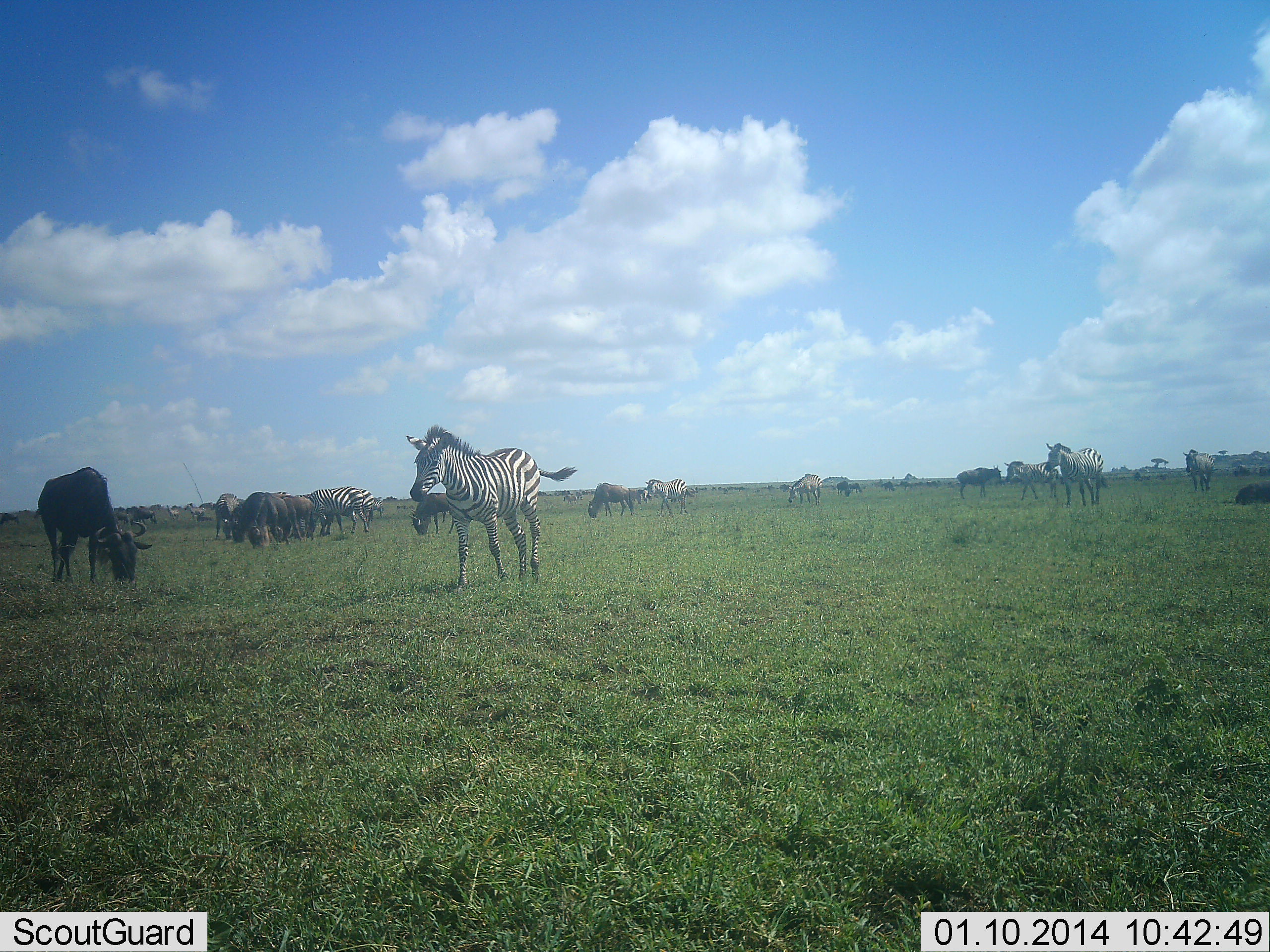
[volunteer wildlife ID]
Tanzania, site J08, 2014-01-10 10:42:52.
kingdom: Animalia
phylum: Chordata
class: Mammalia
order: Artiodactyla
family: Bovidae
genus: Connochaetes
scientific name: Connochaetes taurinus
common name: blue wildebeest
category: wildebeest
Wildebeest (blue wildebeest) (Connochaetes taurinus), count 7. Behavior (volunteer vote fractions): standing 70%, resting 20%, moving 20%, interacting 10%. Young present (vote fraction): 0%. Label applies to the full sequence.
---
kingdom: Animalia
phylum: Chordata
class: Mammalia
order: Perissodactyla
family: Equidae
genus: Equus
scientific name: Equus quagga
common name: plains zebra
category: zebra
Zebra (plains zebra) (Equus quagga), count 8. Behavior (volunteer vote fractions): standing 92%, resting 8%, moving 83%, interacting 8%. Young present (vote fraction): 0%. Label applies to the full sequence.